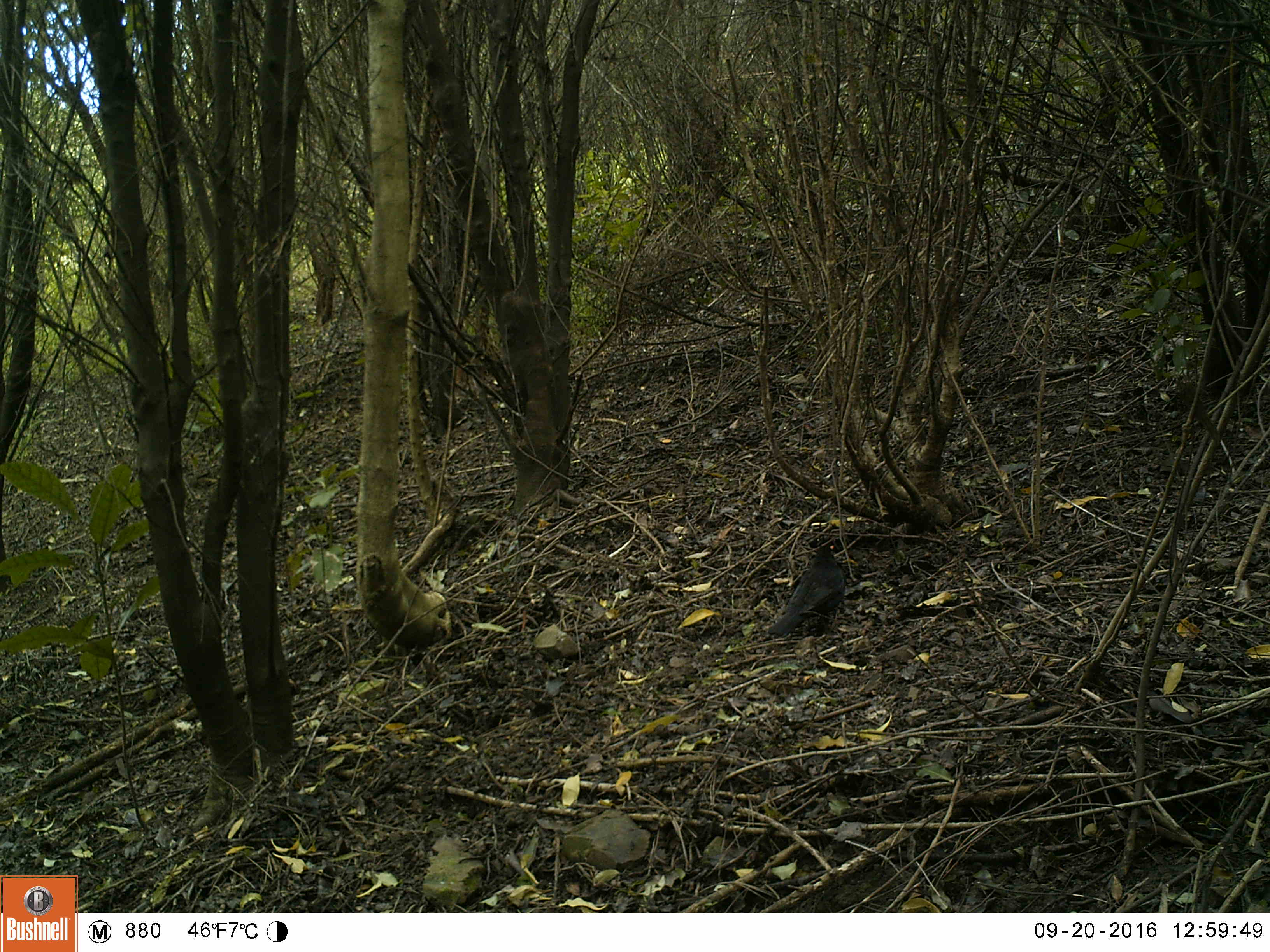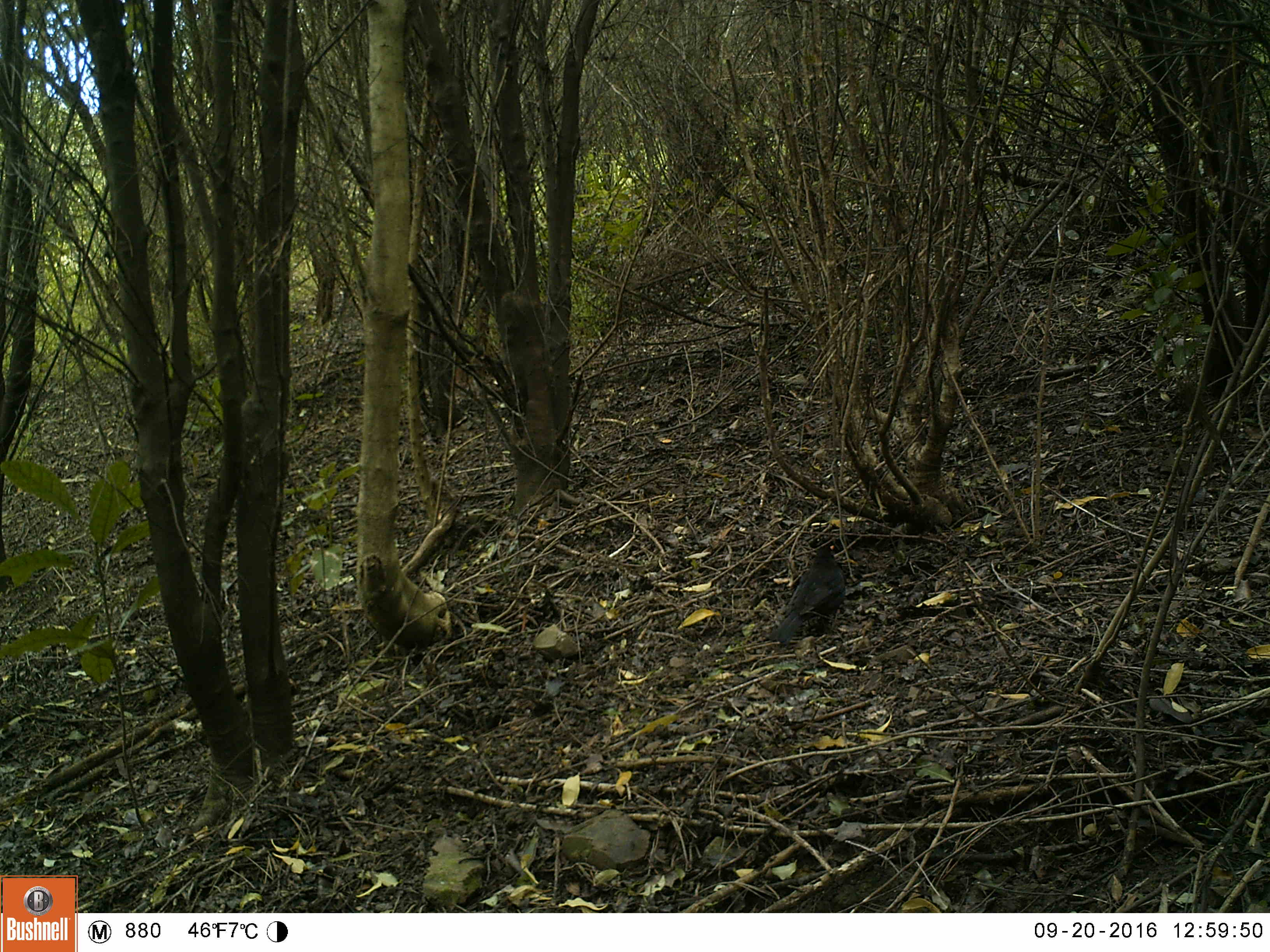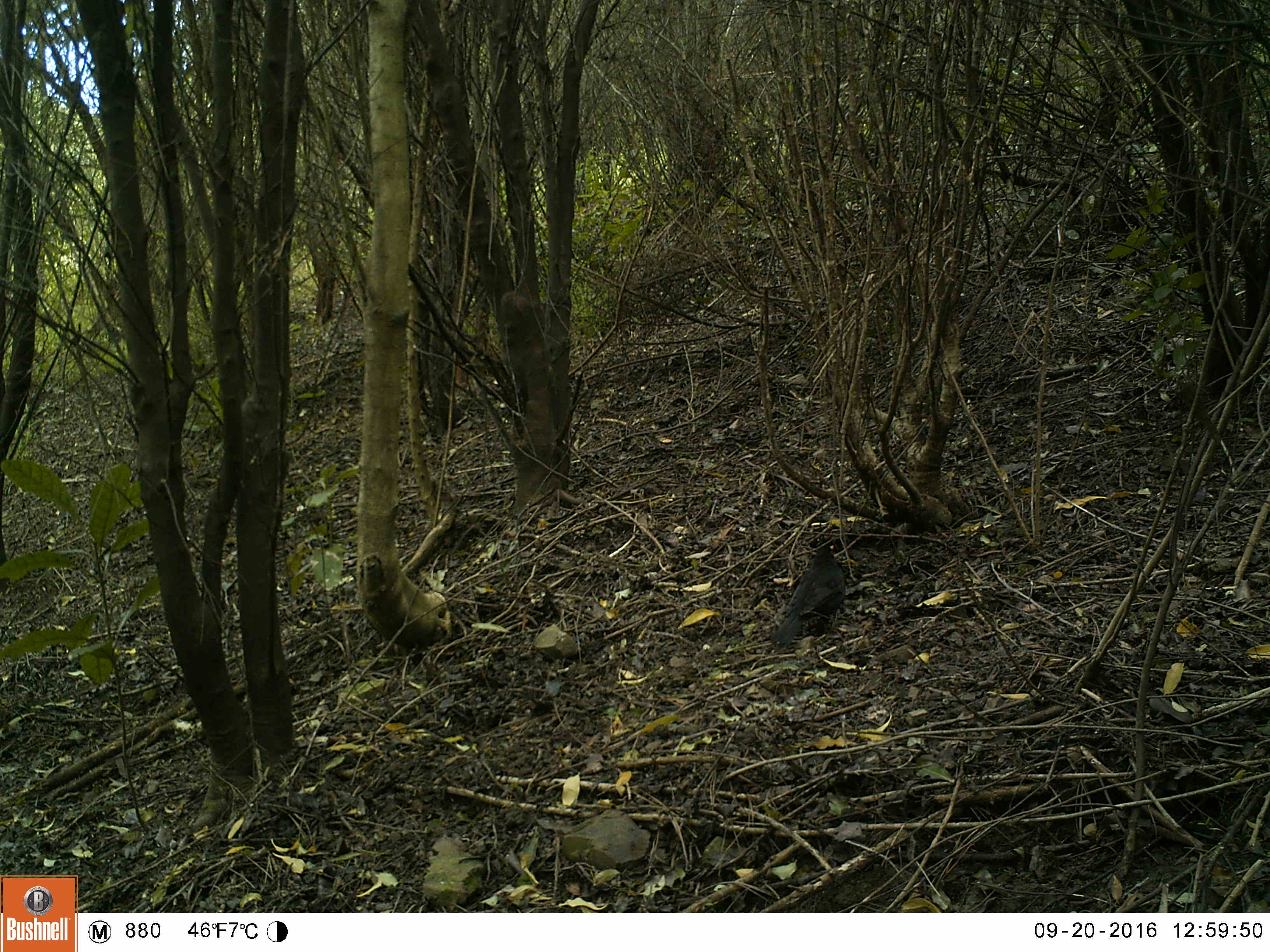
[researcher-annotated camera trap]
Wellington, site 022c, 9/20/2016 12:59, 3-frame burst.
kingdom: Animalia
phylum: Chordata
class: Aves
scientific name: Aves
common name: bird